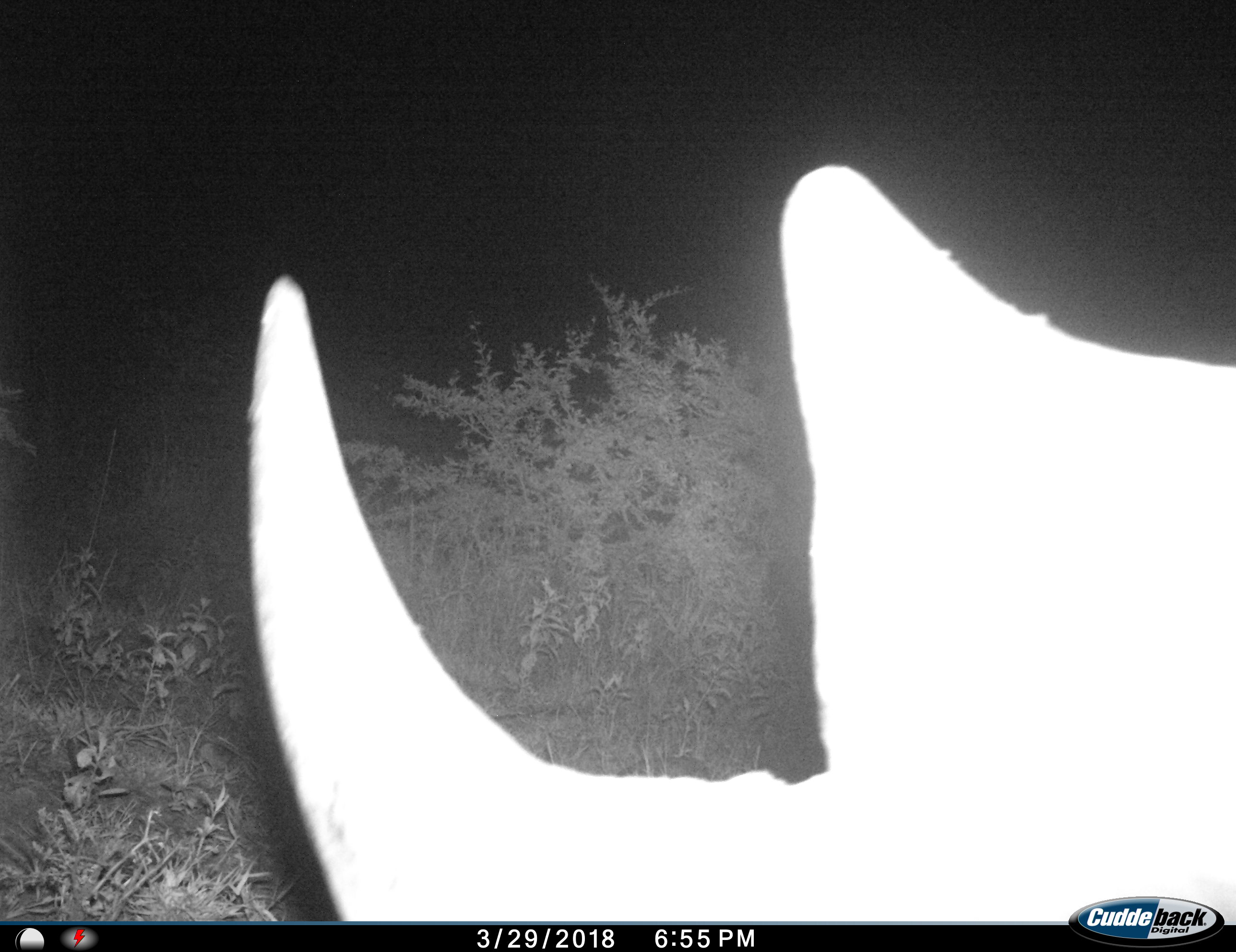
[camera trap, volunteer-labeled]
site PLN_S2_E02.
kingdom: Animalia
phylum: Chordata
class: Mammalia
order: Perissodactyla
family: Rhinocerotidae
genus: Ceratotherium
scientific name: Ceratotherium simum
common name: white rhinoceros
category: rhinoceroswhite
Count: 1.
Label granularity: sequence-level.